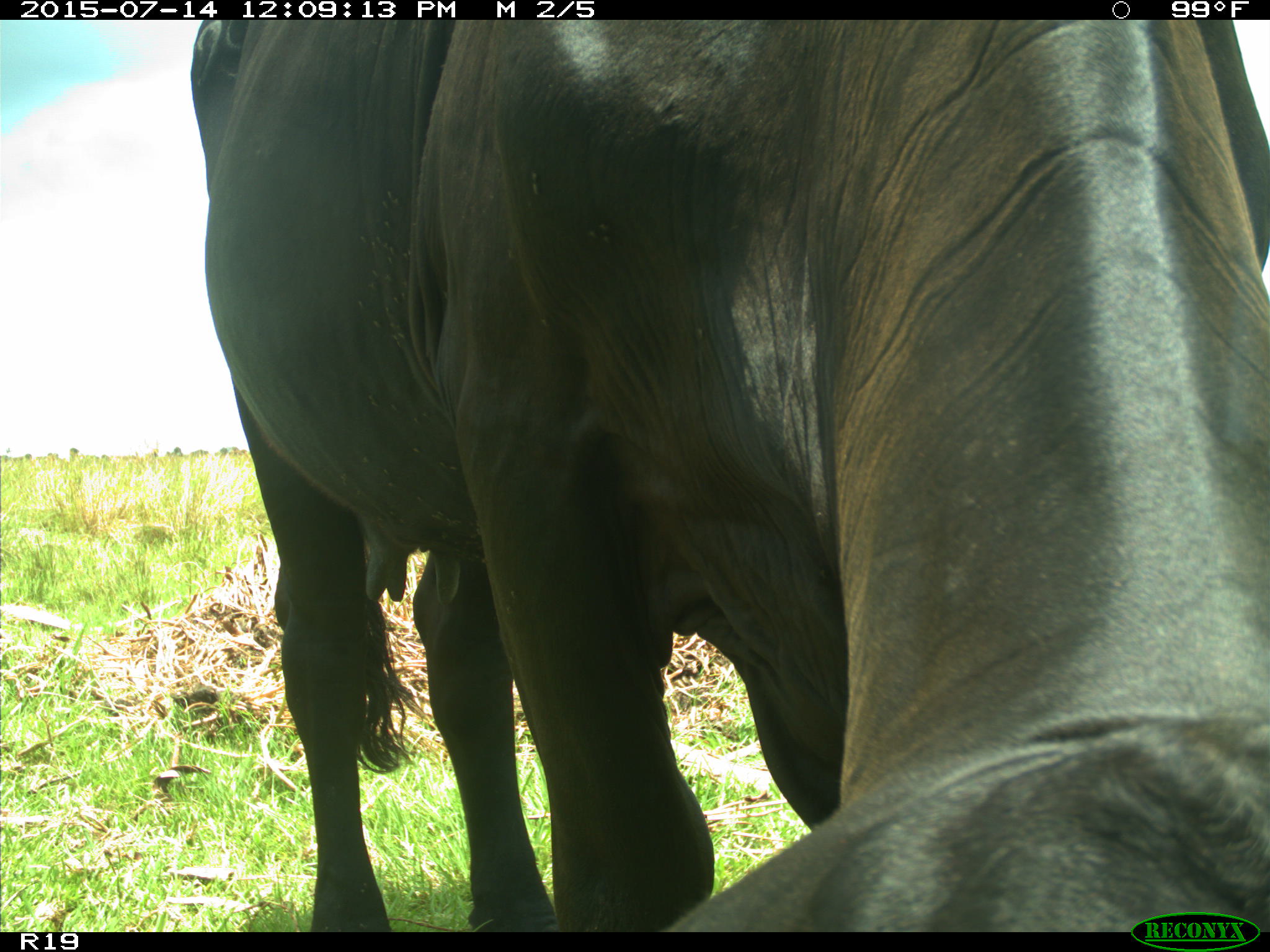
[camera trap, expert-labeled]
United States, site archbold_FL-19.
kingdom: Animalia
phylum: Chordata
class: Mammalia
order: Artiodactyla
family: Bovidae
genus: Bos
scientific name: Bos taurus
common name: domestic cow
Bos taurus (domestic cow).